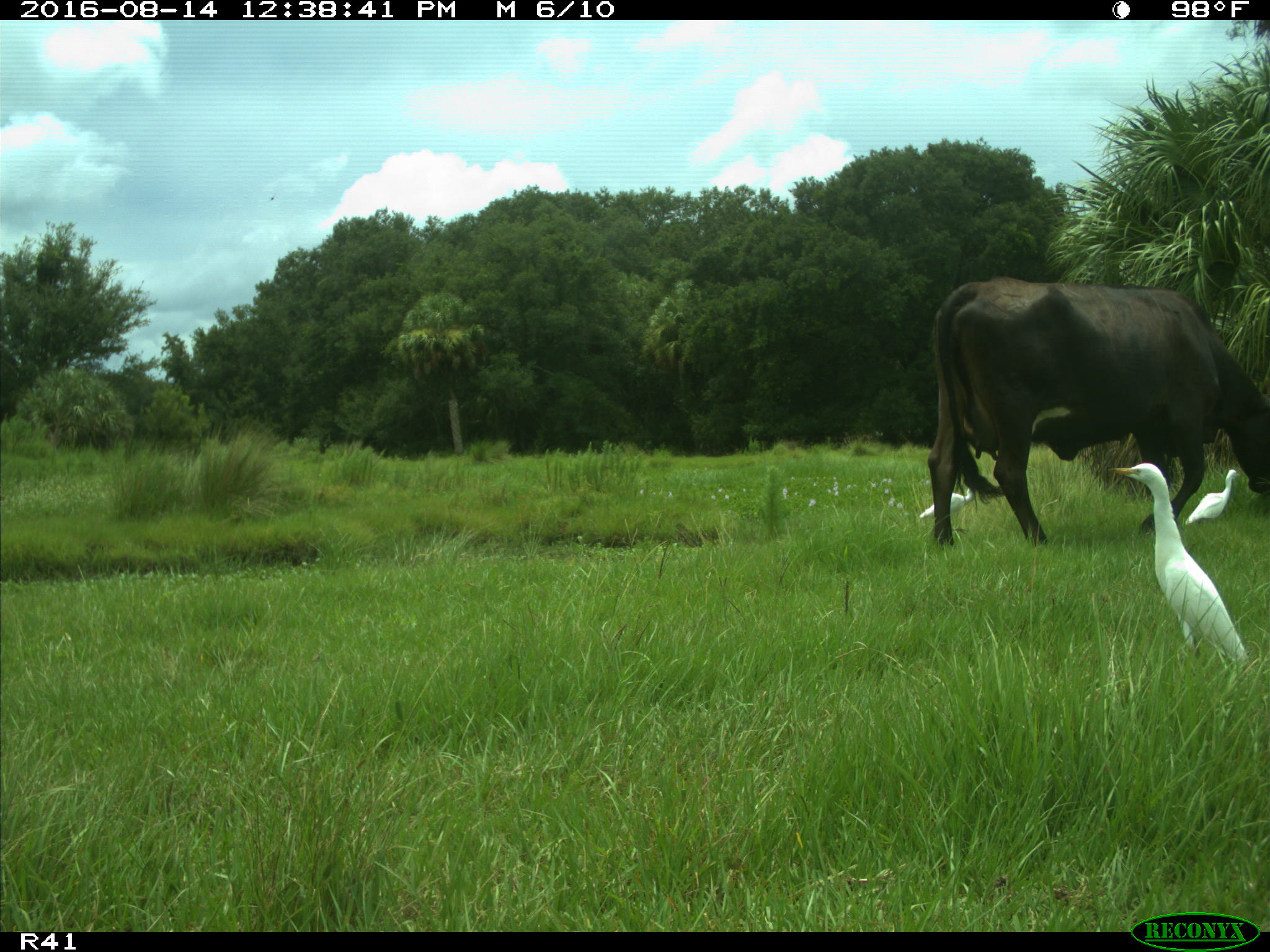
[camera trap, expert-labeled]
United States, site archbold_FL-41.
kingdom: Animalia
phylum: Chordata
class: Mammalia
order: Artiodactyla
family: Bovidae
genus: Bos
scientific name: Bos taurus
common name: domestic cow